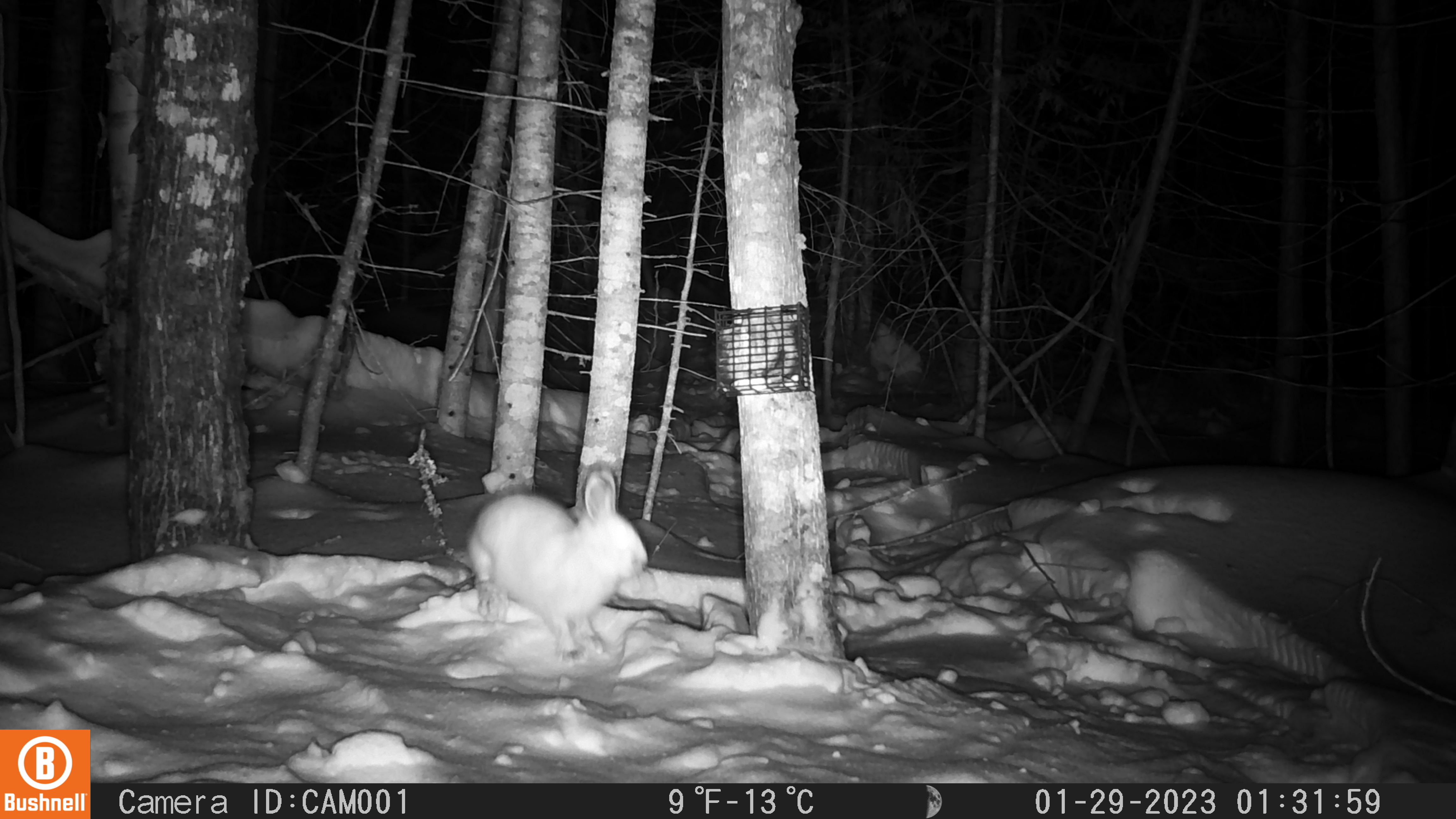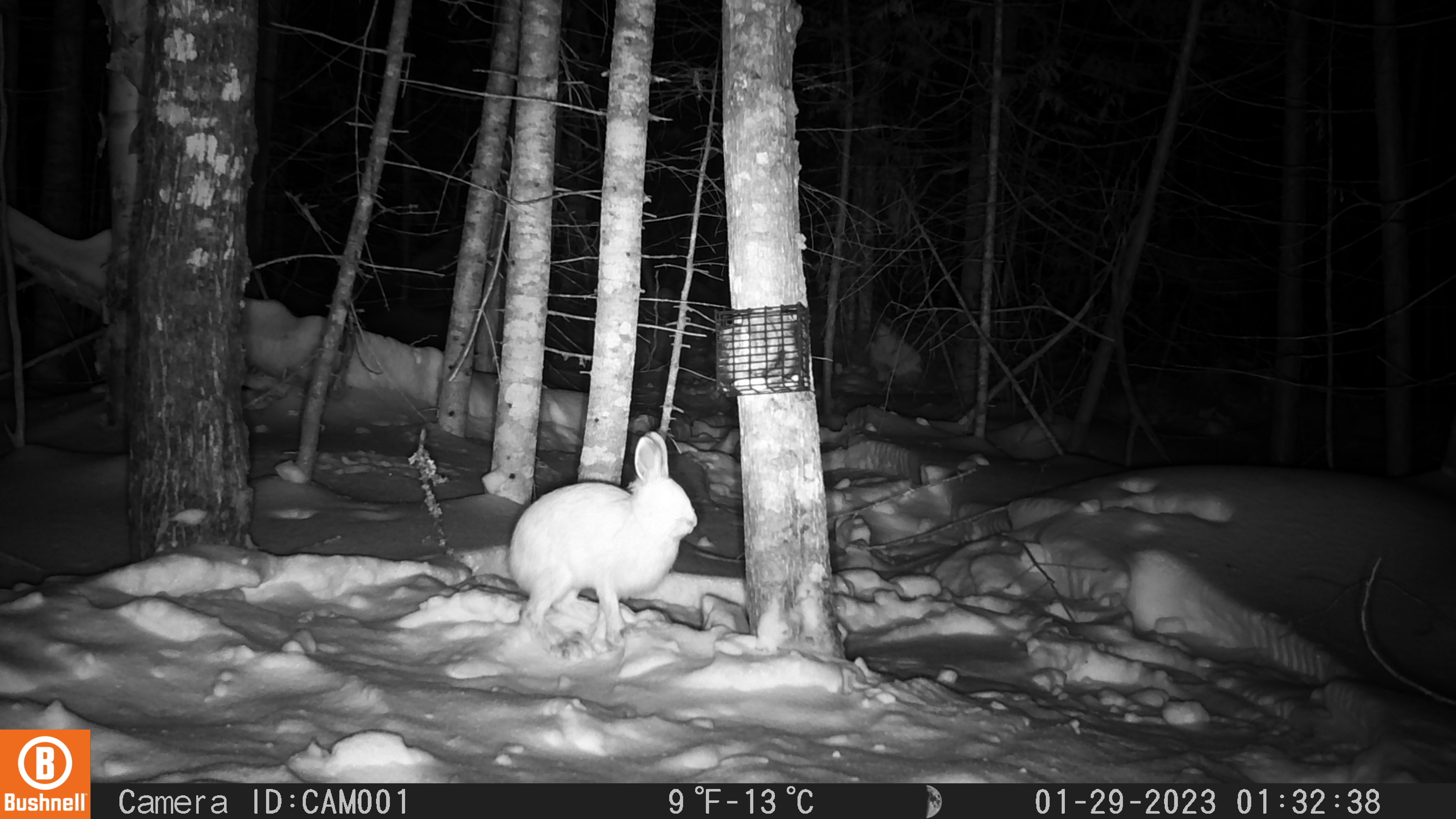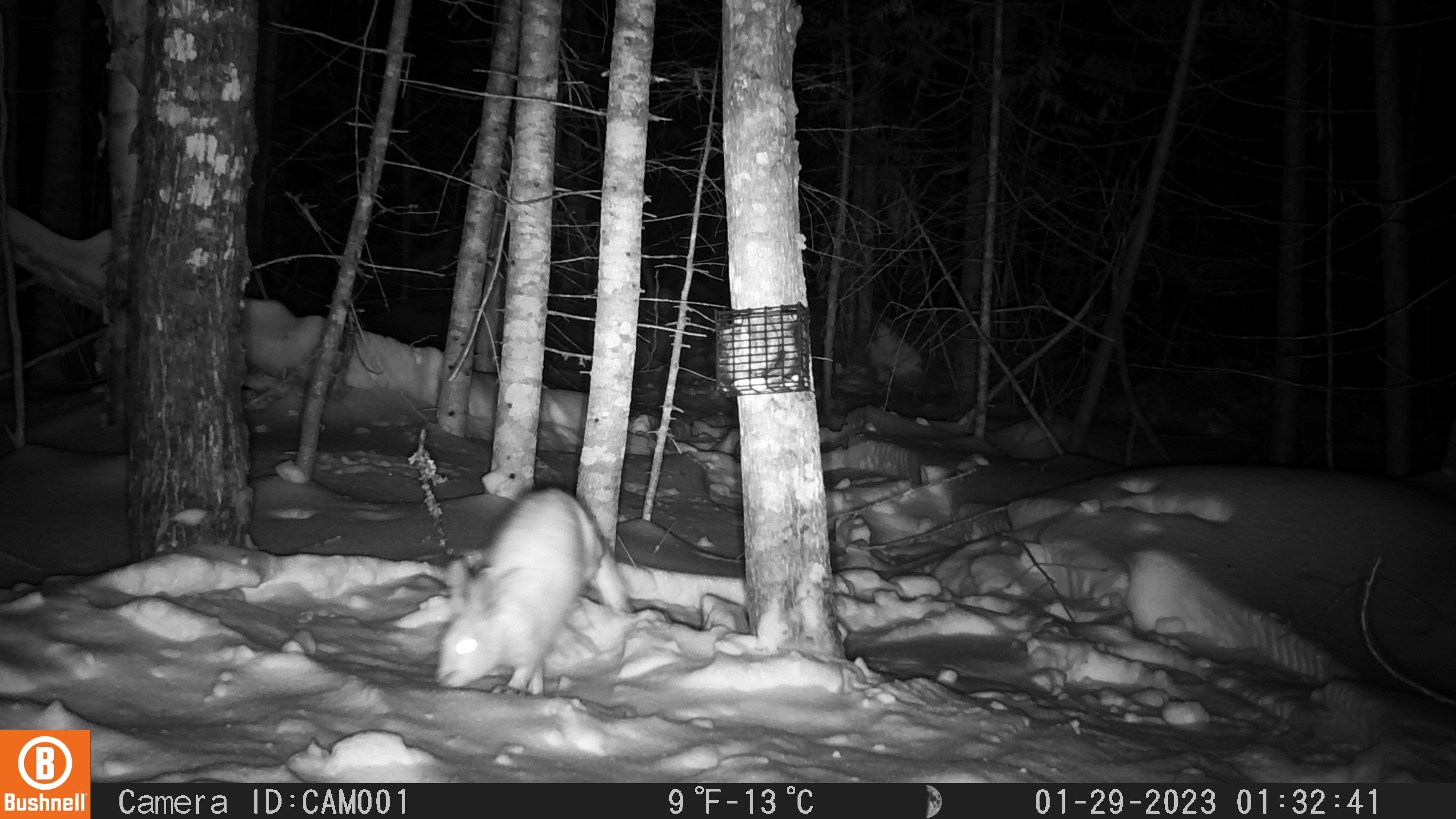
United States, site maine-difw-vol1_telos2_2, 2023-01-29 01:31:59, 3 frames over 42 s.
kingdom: Animalia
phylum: Chordata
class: Mammalia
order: Lagomorpha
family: Leporidae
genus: Lepus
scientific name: Lepus americanus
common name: snowshoe hare